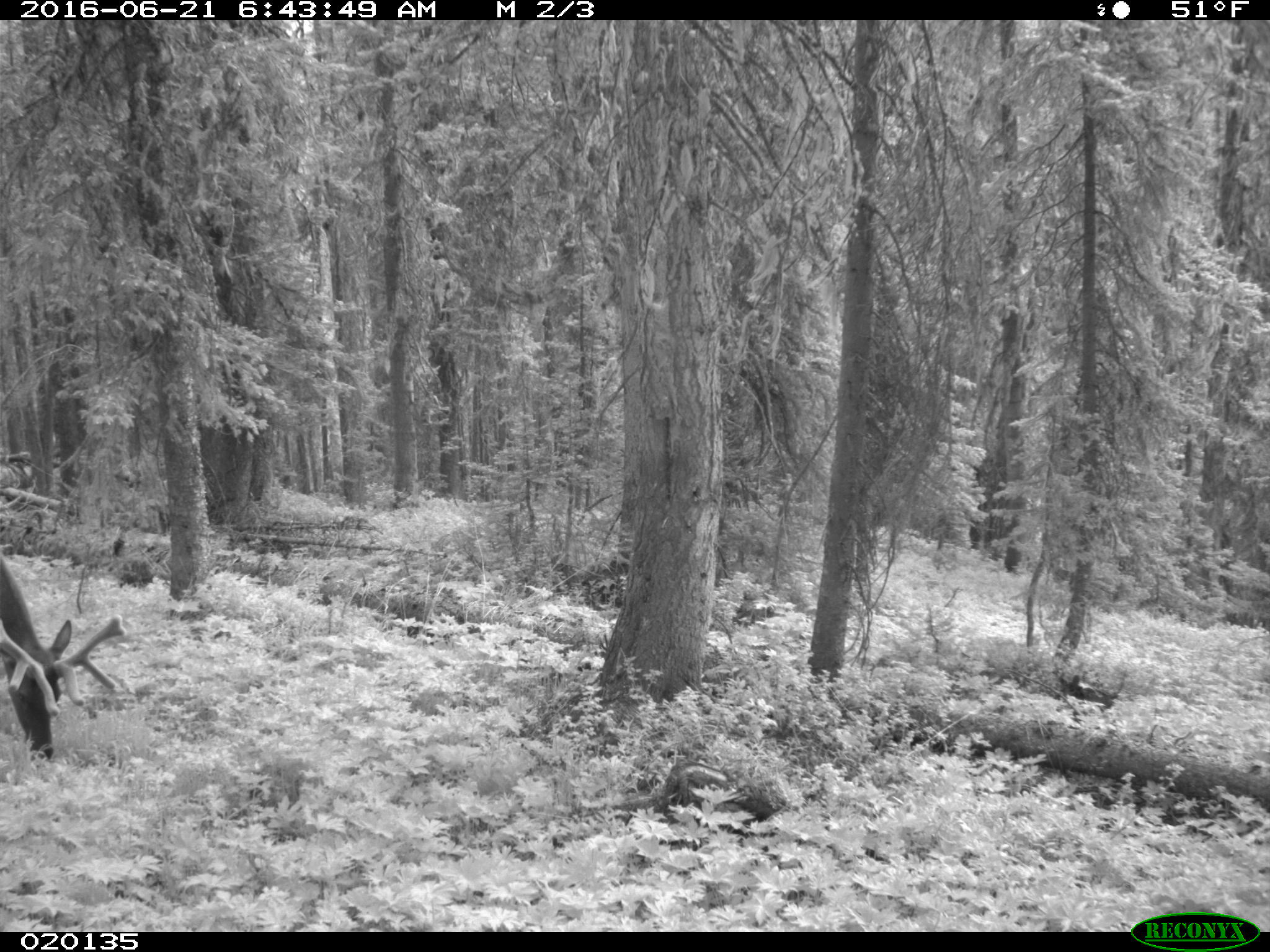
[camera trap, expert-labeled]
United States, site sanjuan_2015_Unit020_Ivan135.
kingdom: Animalia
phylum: Chordata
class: Mammalia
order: Artiodactyla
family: Cervidae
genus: Cervus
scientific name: Cervus elaphus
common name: red deer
Cervus elaphus (red deer).